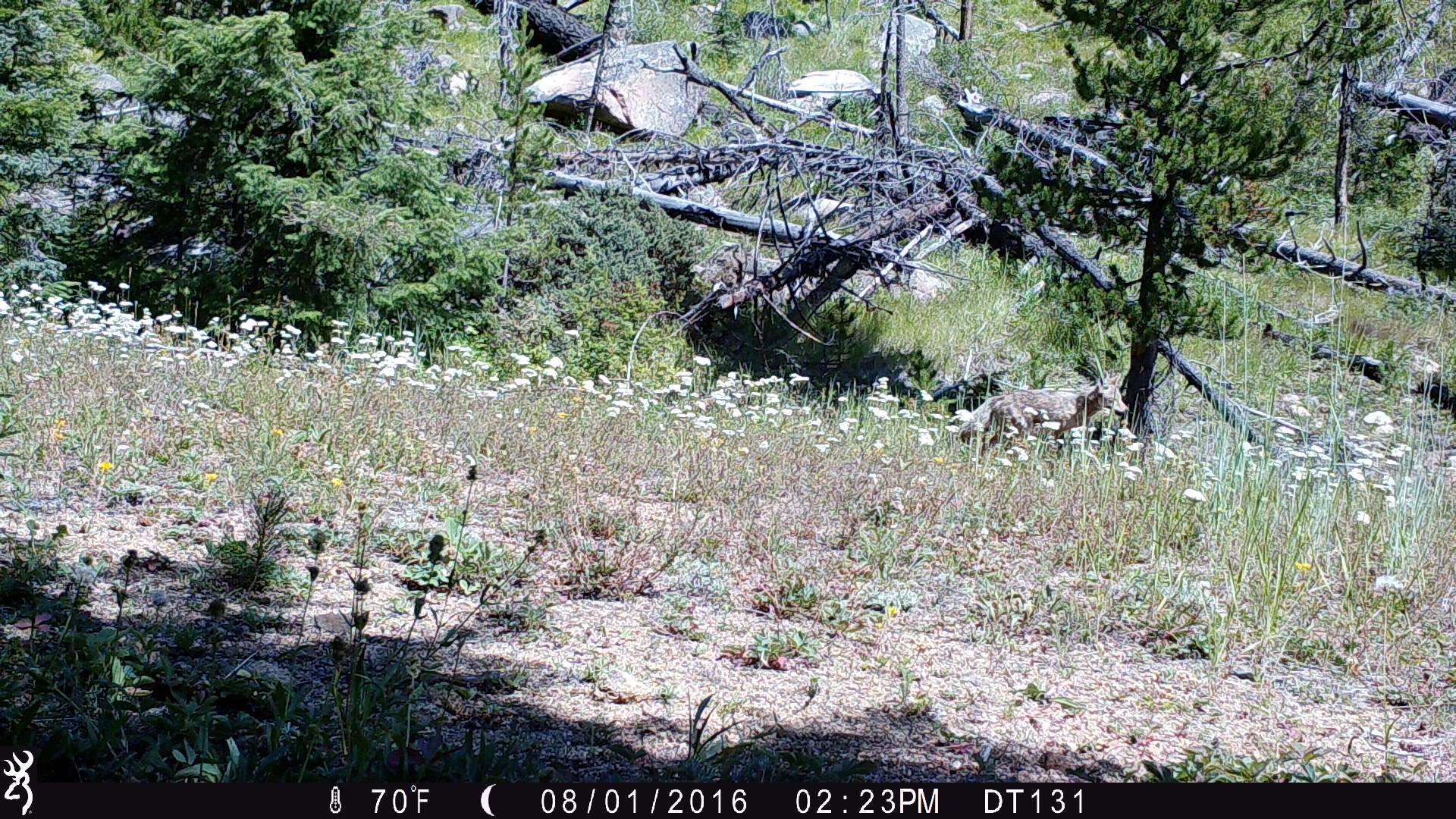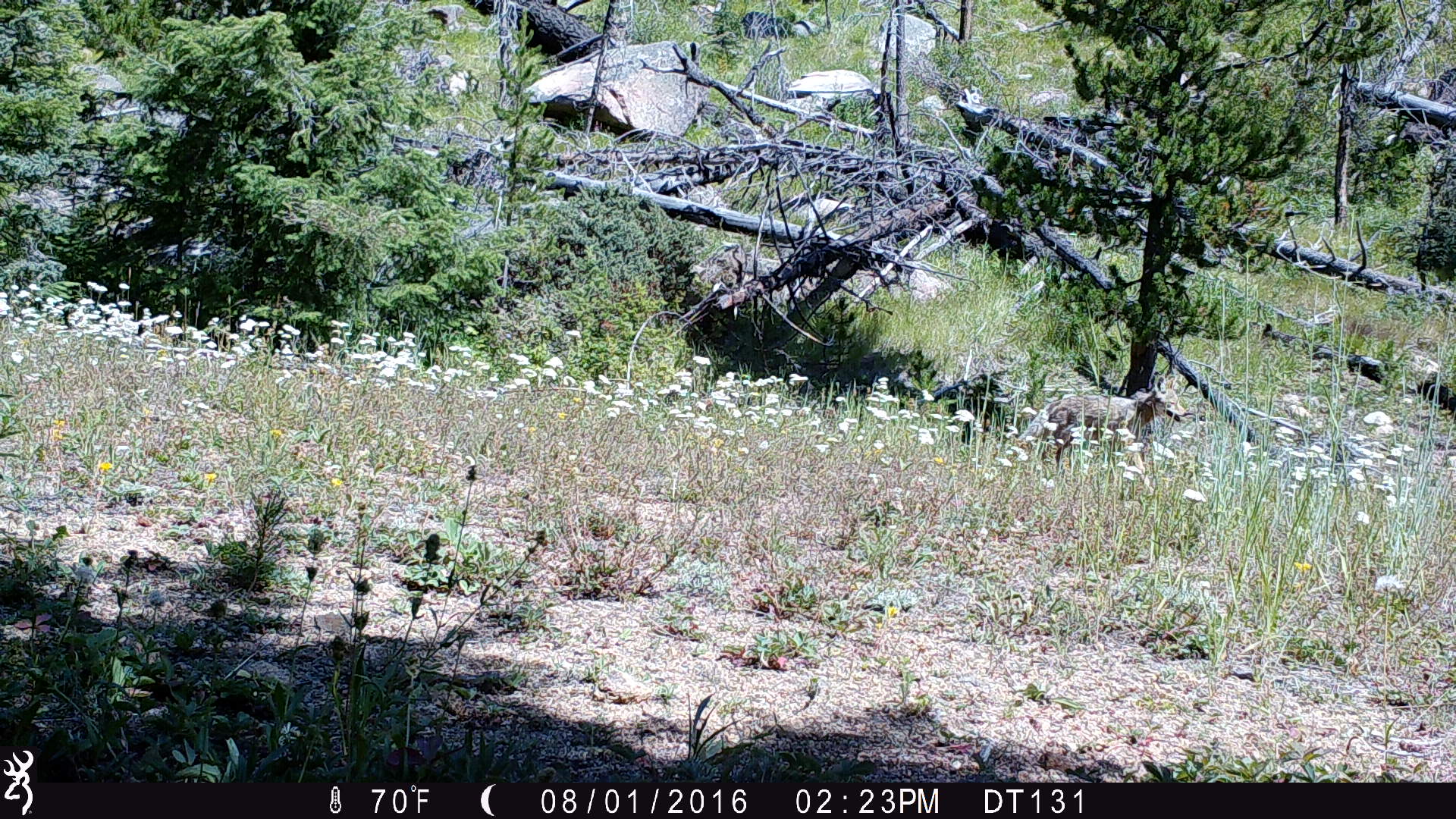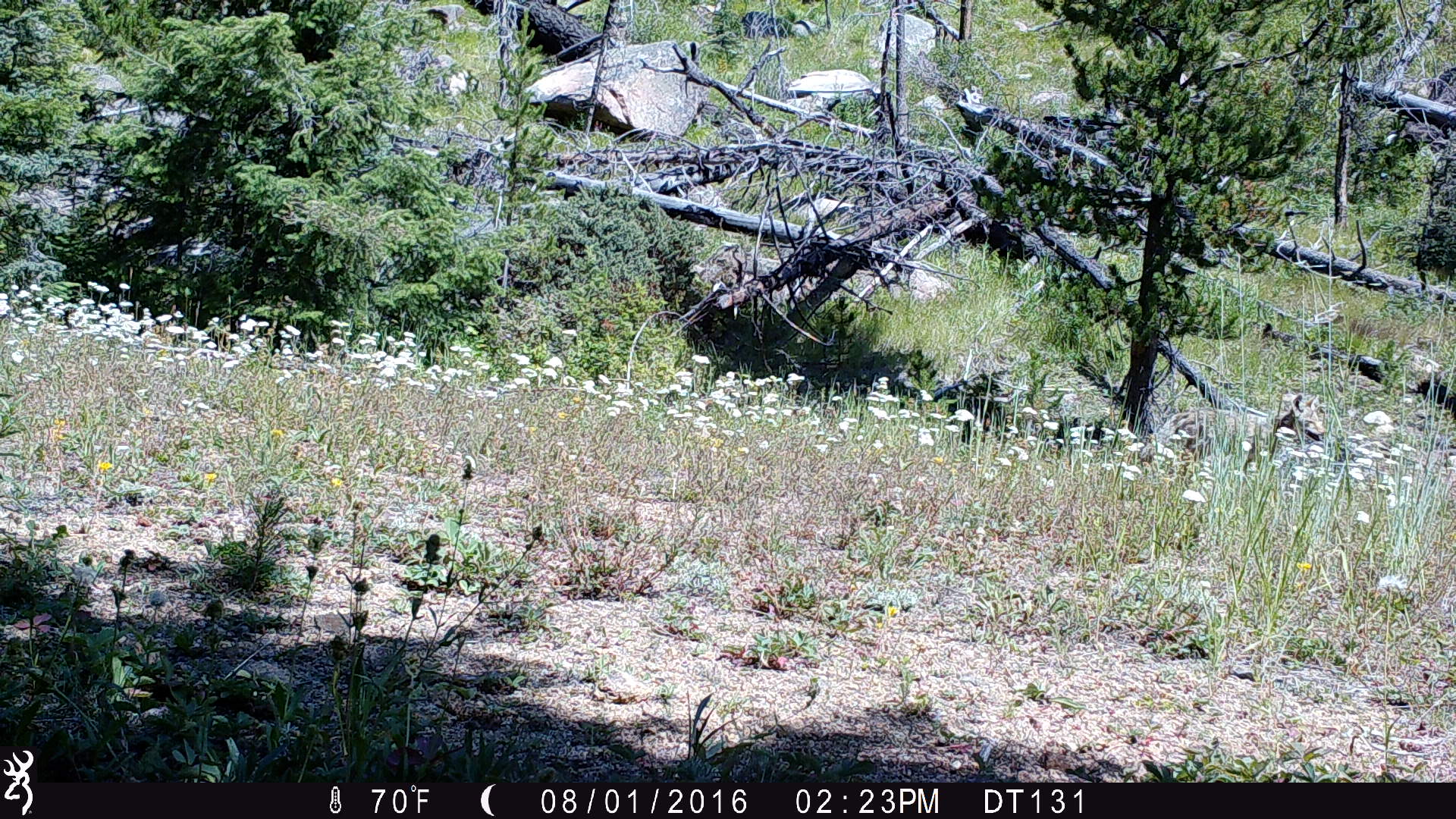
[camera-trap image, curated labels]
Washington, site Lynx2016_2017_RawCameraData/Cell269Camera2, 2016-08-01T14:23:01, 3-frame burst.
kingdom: Animalia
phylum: Chordata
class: Mammalia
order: Carnivora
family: Canidae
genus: Canis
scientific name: Canis latrans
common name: coyote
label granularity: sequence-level